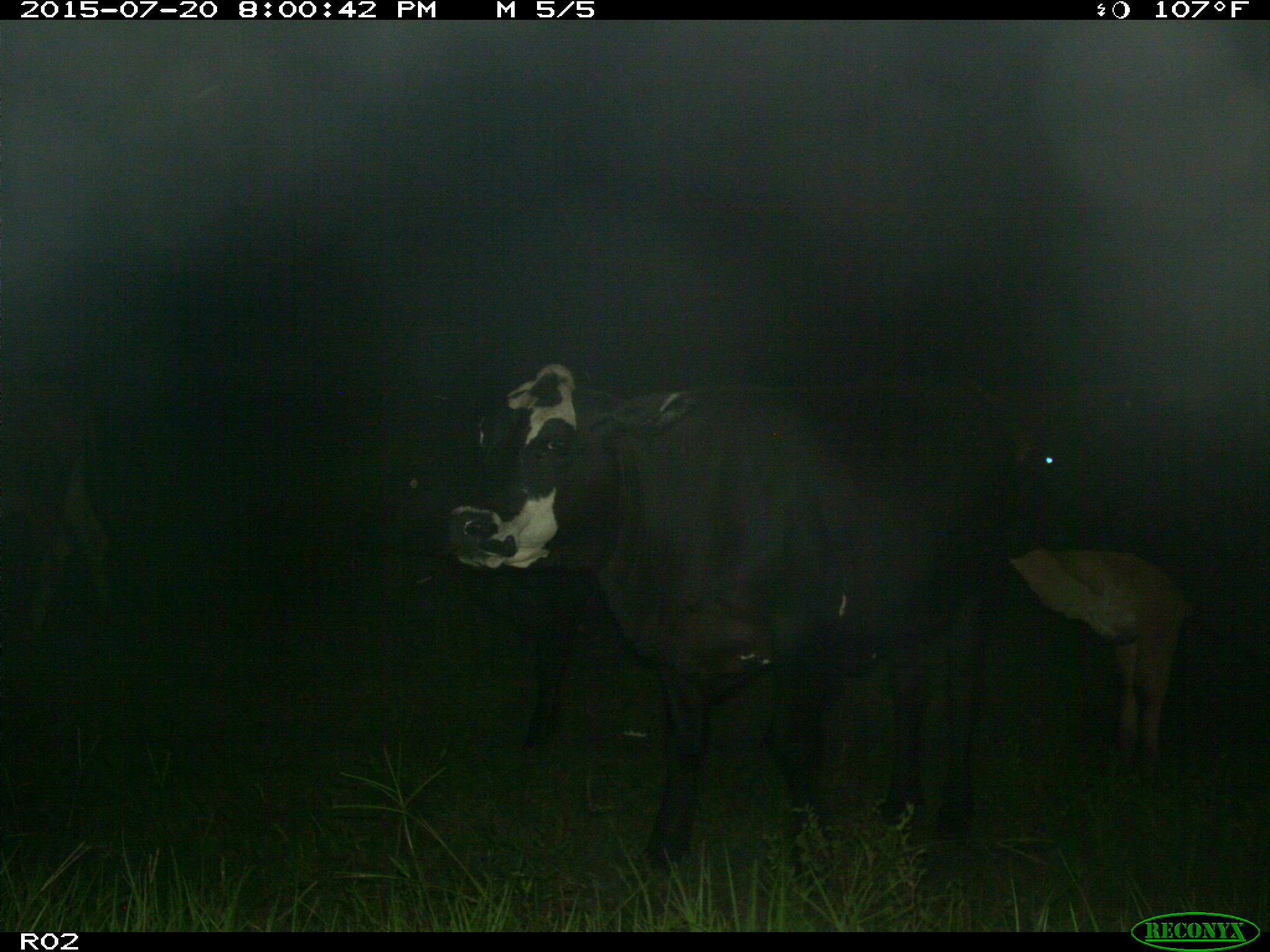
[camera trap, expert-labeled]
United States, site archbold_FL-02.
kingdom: Animalia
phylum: Chordata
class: Mammalia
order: Artiodactyla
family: Bovidae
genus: Bos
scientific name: Bos taurus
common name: domestic cow